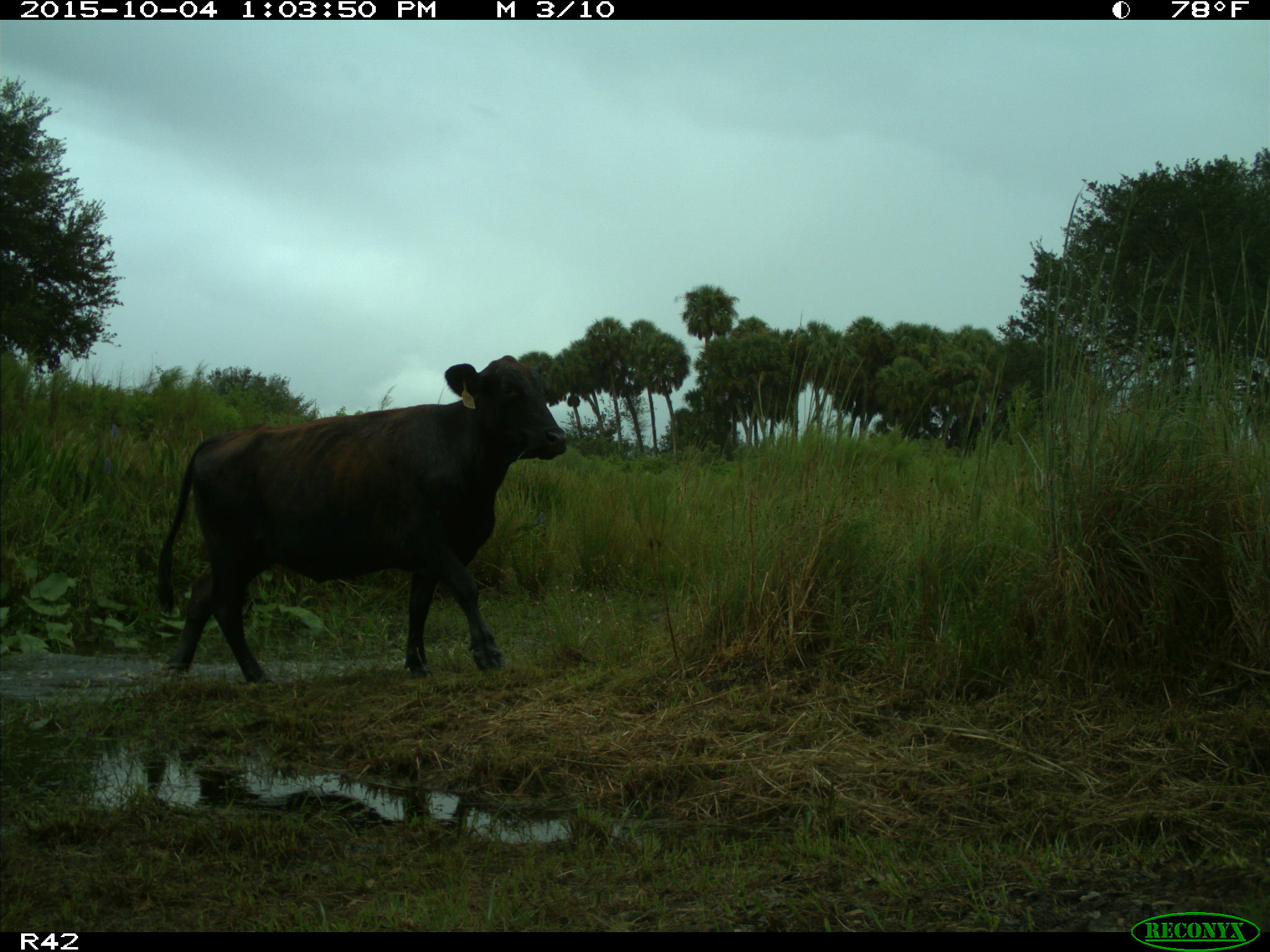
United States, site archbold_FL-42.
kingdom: Animalia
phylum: Chordata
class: Mammalia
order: Artiodactyla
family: Bovidae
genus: Bos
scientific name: Bos taurus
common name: domestic cow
Bos taurus (domestic cow).